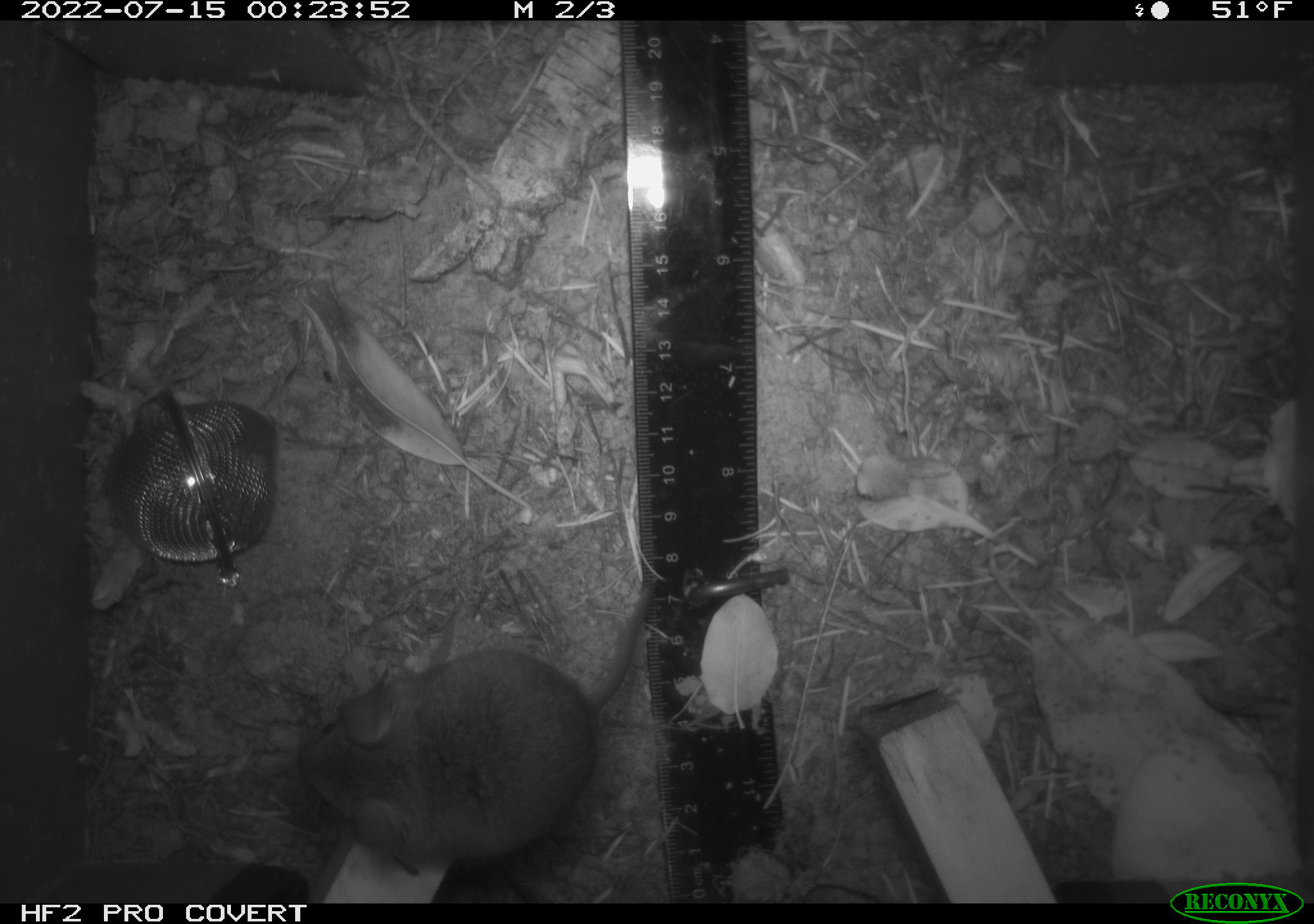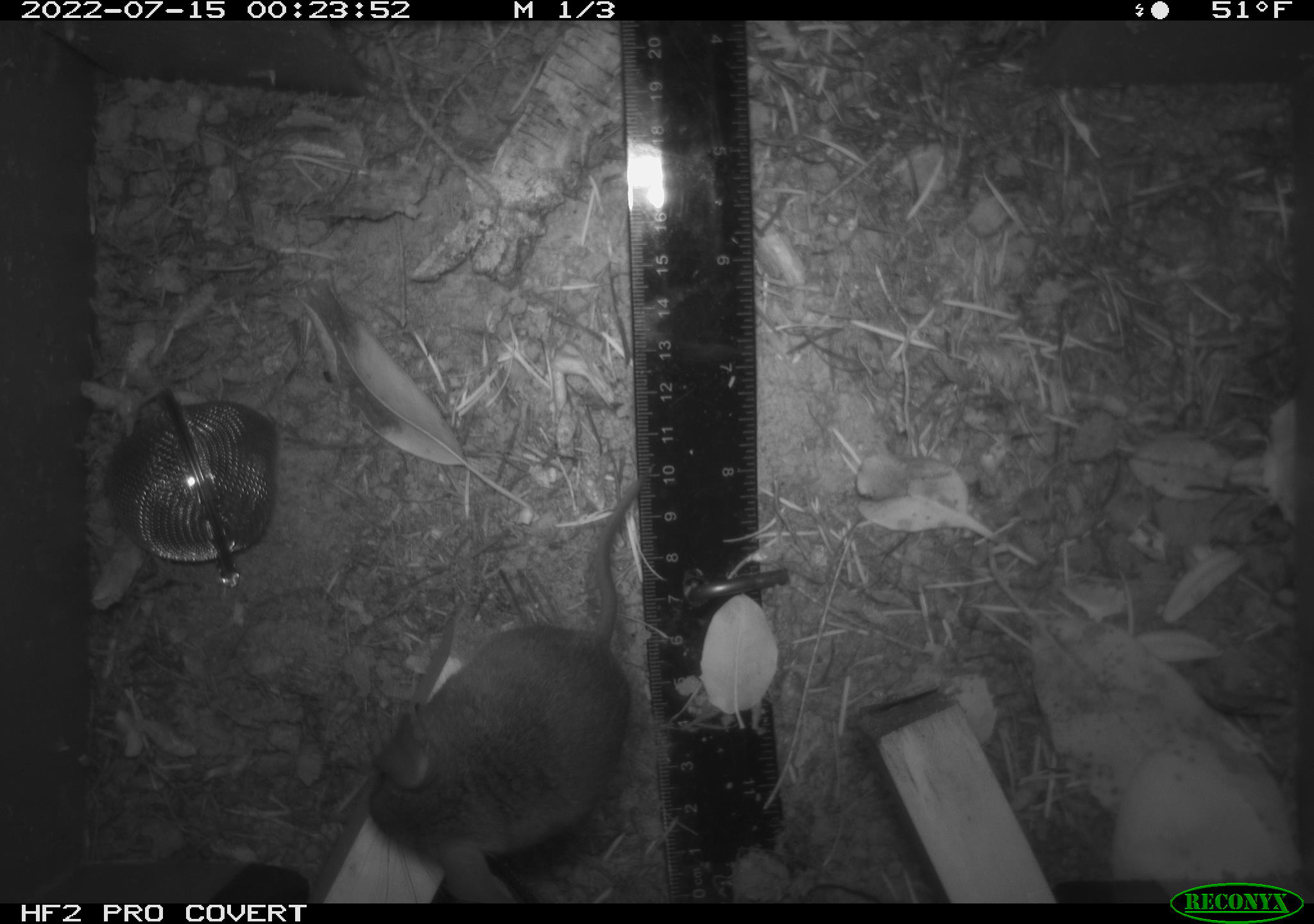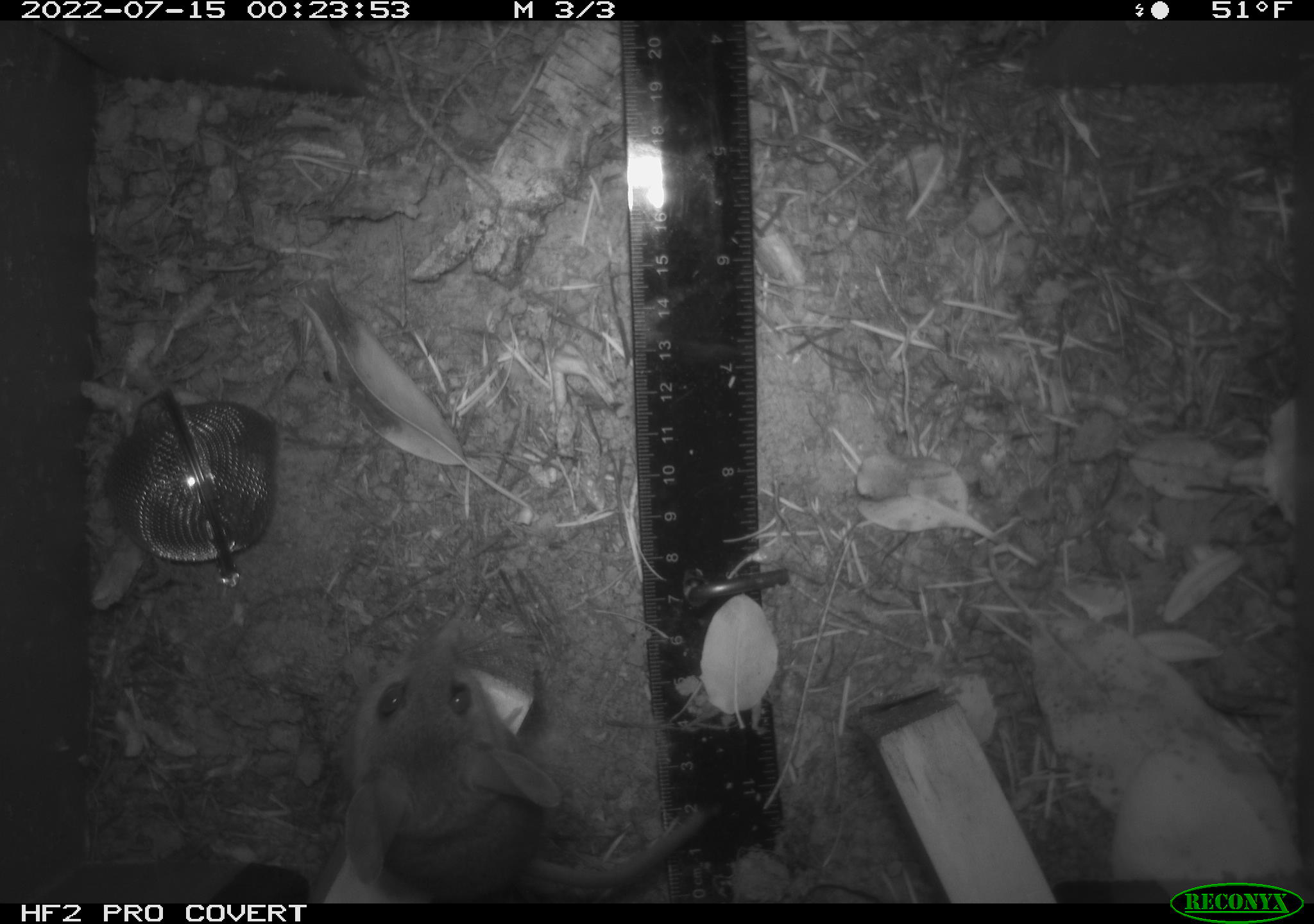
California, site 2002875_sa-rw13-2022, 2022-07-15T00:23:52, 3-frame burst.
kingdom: Animalia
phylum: Chordata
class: Mammalia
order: Rodentia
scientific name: Rodentia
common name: mouse species